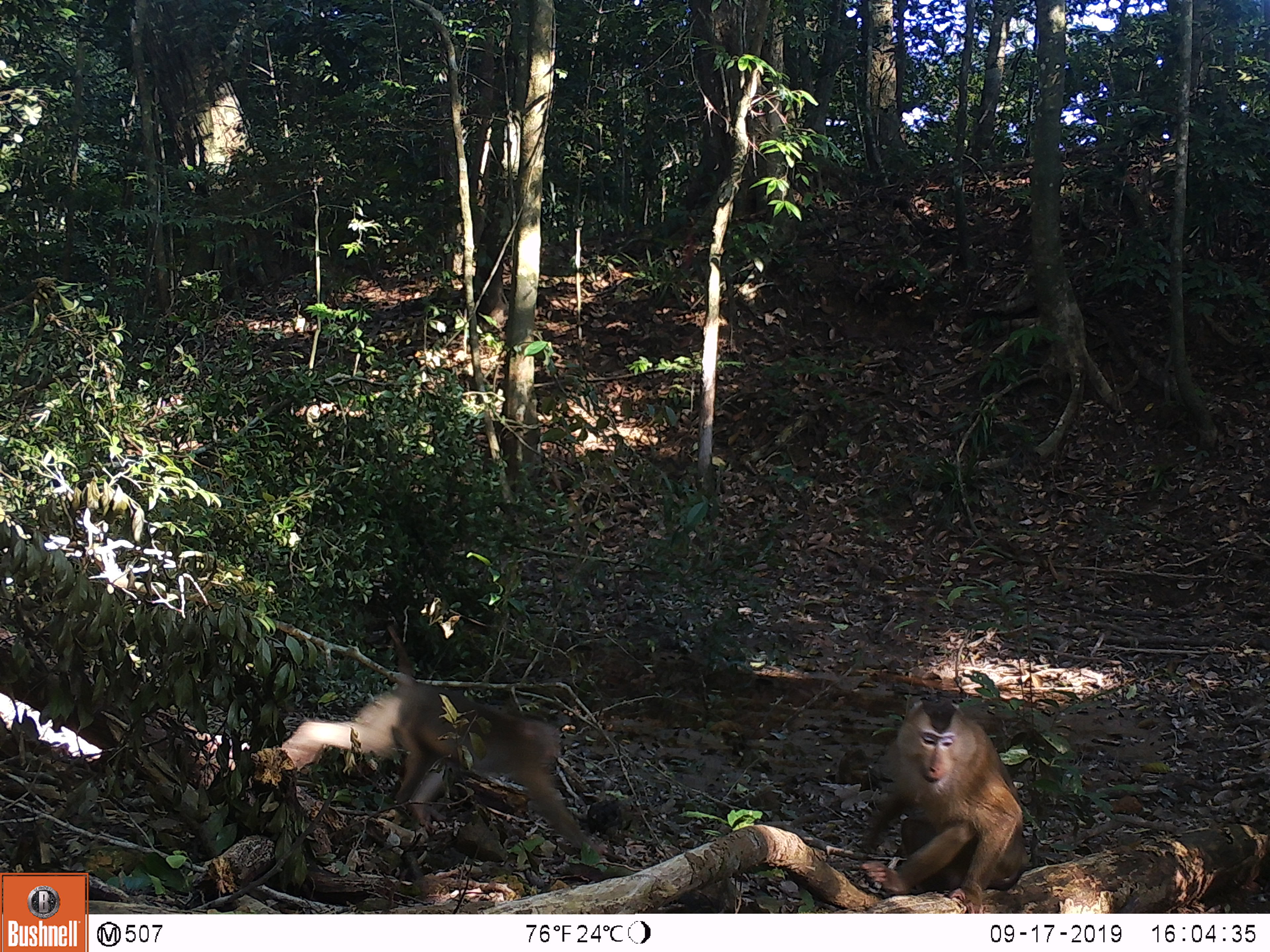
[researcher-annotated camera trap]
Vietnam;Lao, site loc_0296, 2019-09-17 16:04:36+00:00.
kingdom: Animalia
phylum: Chordata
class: Mammalia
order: Primates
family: Cercopithecidae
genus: Macaca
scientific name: Macaca nemestrina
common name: pig-tailed macaque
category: pig tailed macaque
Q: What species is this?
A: Pig tailed macaque (pig-tailed macaque) (Macaca nemestrina).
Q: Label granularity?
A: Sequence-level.